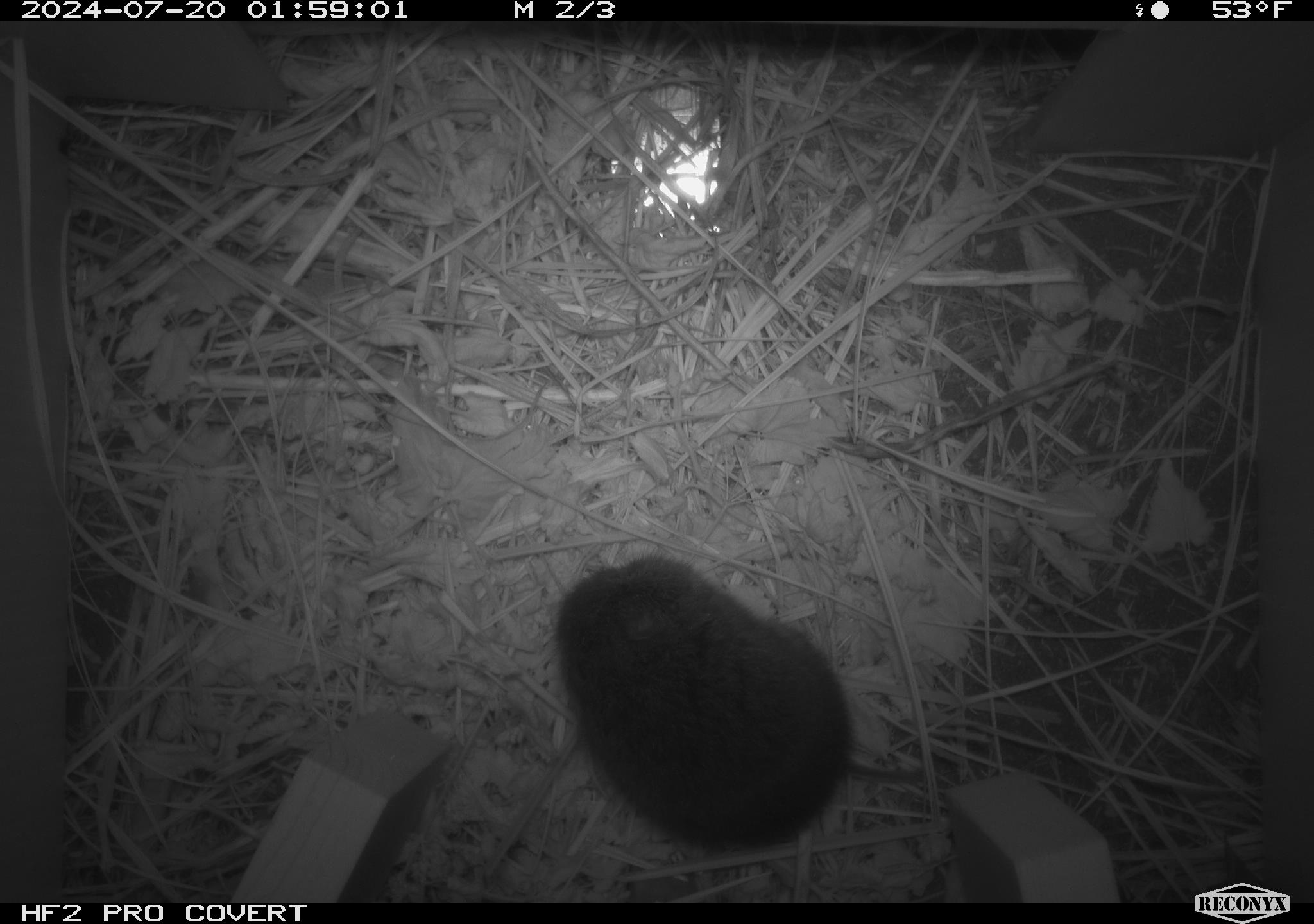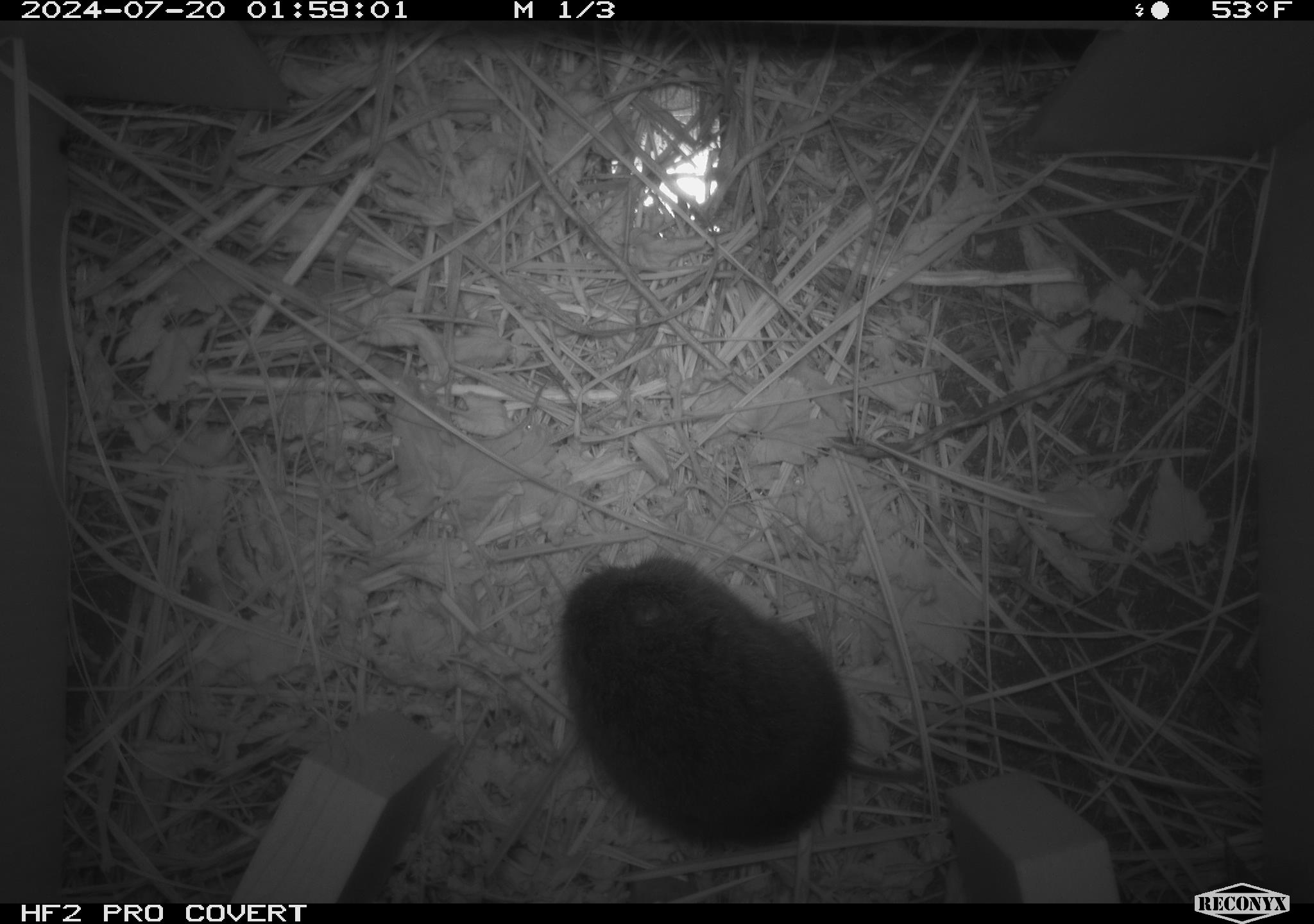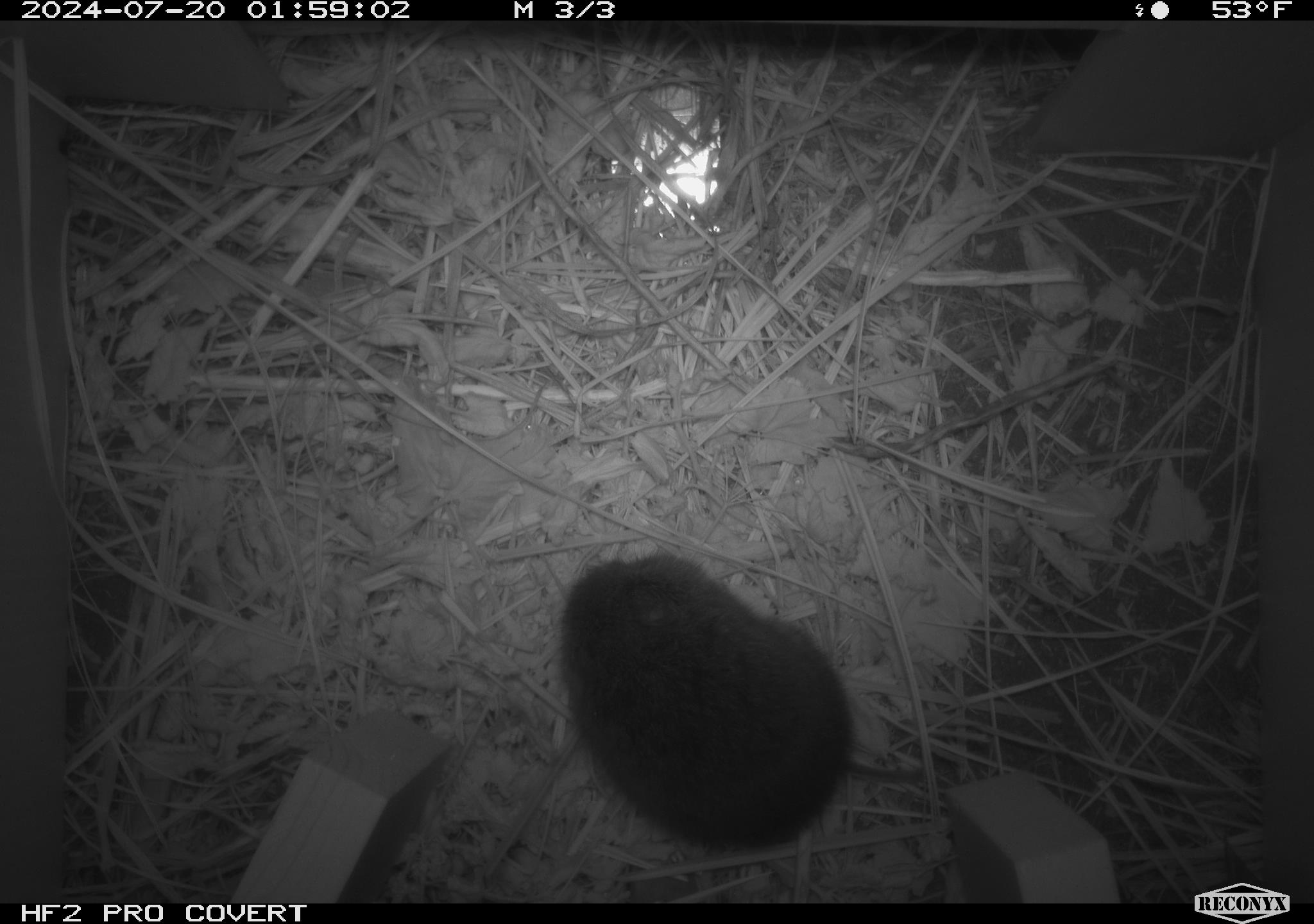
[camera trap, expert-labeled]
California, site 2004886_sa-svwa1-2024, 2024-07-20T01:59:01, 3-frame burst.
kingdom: Animalia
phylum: Chordata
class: Mammalia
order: Rodentia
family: Cricetidae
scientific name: Arvicolinae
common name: voles, lemmings, and muskrats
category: arvicolinae subfamily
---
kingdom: Animalia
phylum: Arthropoda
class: Malacostraca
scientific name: Malacostraca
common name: amphipods, crabs, isopods, krill, lobsters and shrimps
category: malacostracan